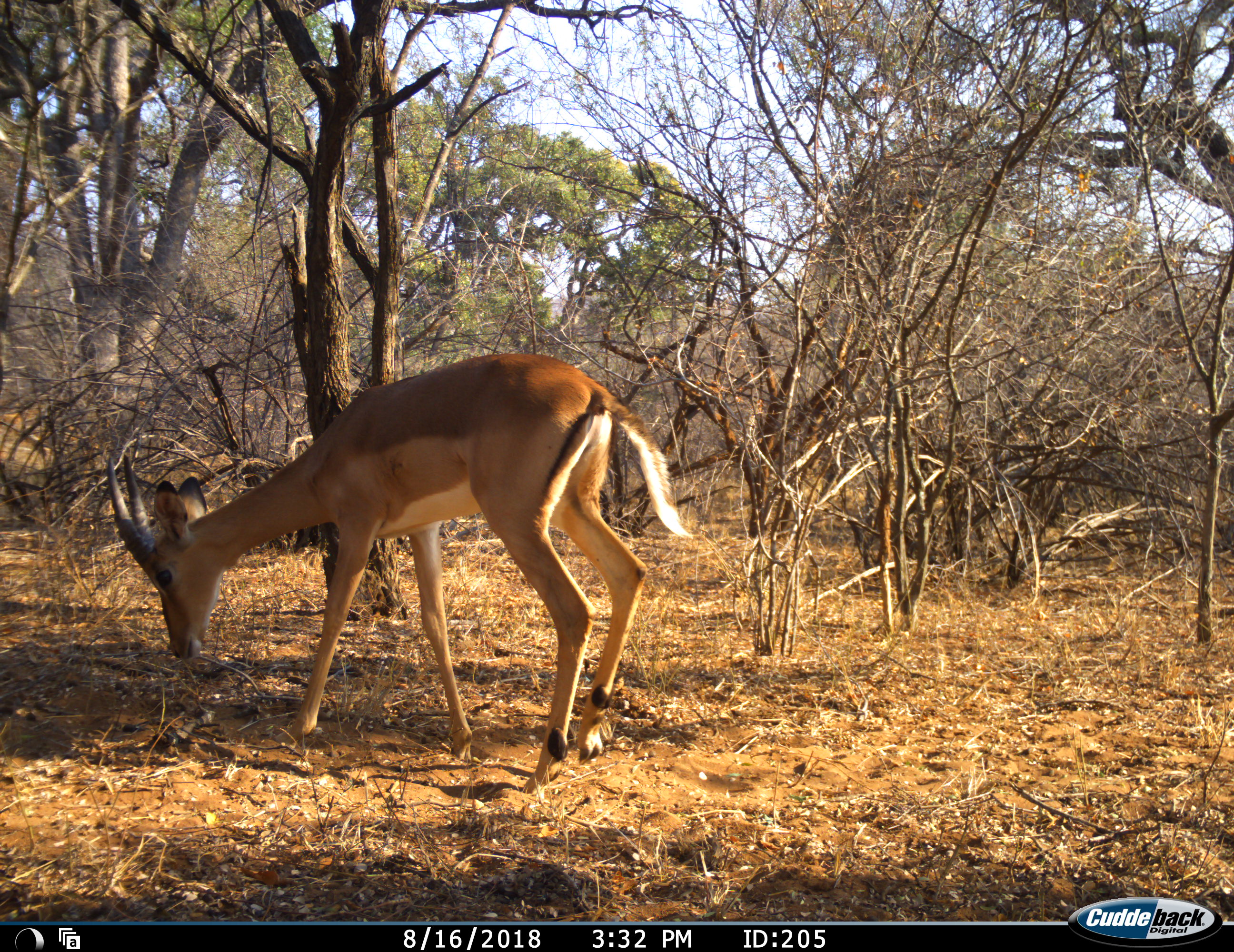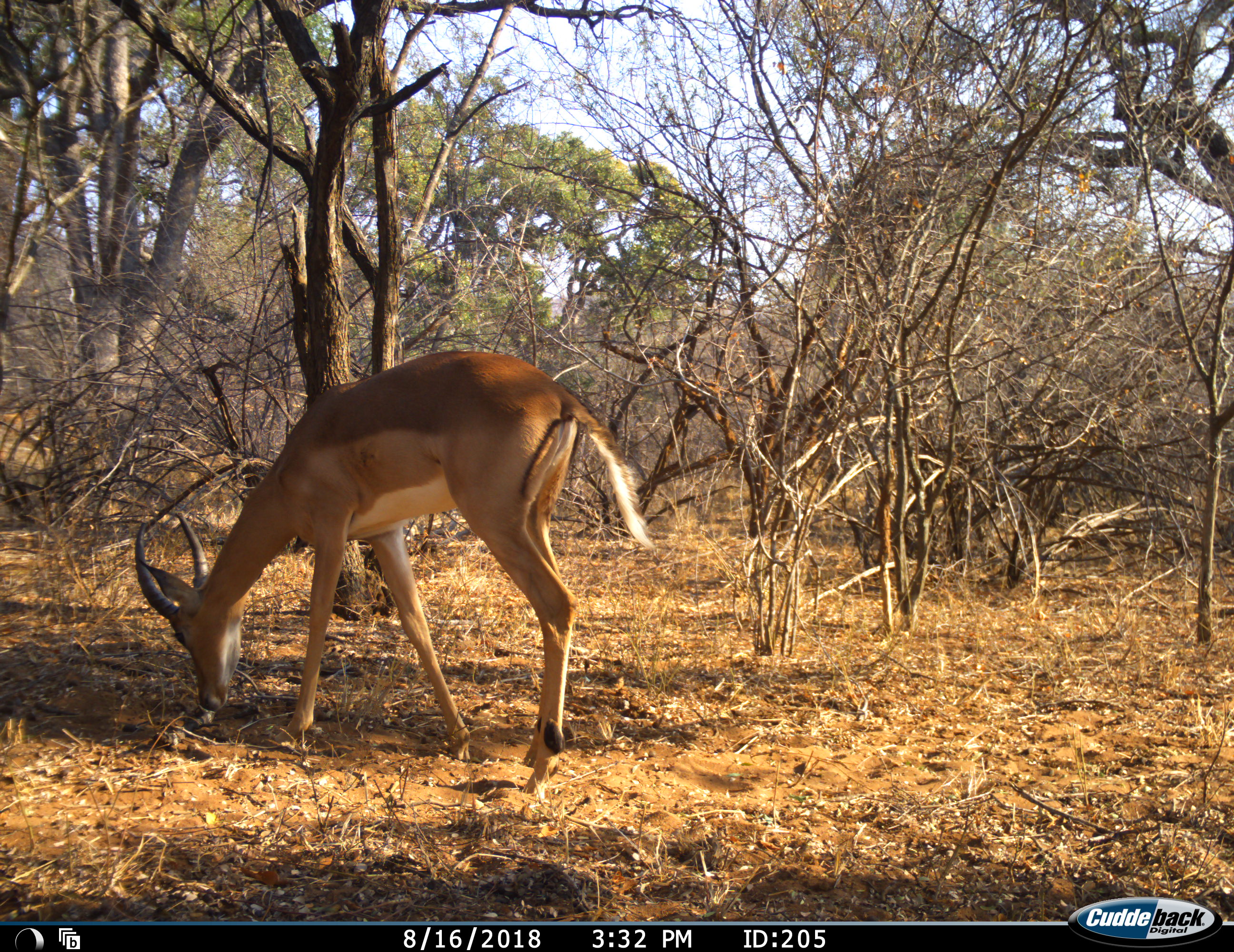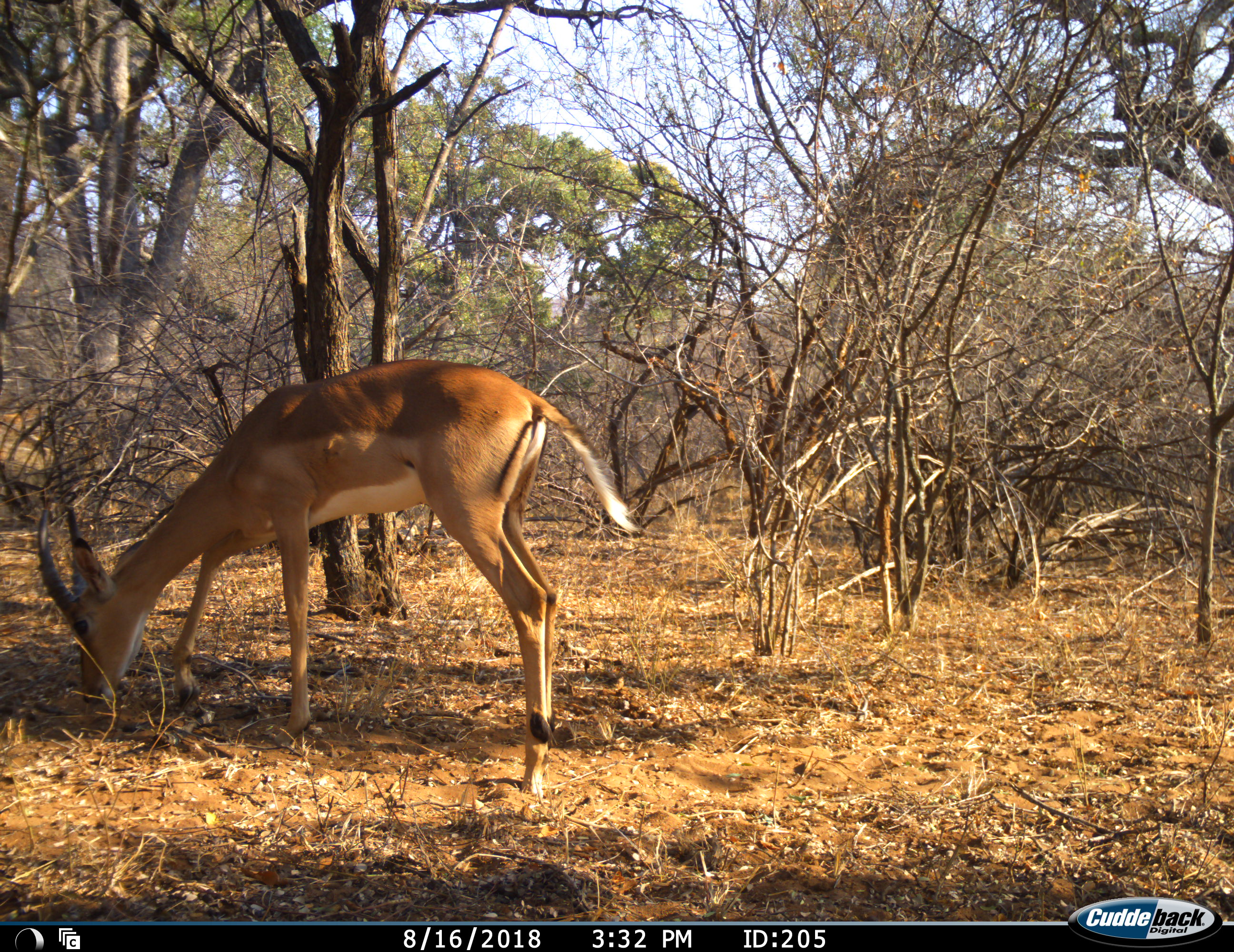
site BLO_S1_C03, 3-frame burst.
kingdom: Animalia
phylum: Chordata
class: Mammalia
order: Artiodactyla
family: Bovidae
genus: Aepyceros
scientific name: Aepyceros melampus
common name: impala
Impala (Aepyceros melampus), count 1. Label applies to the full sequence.